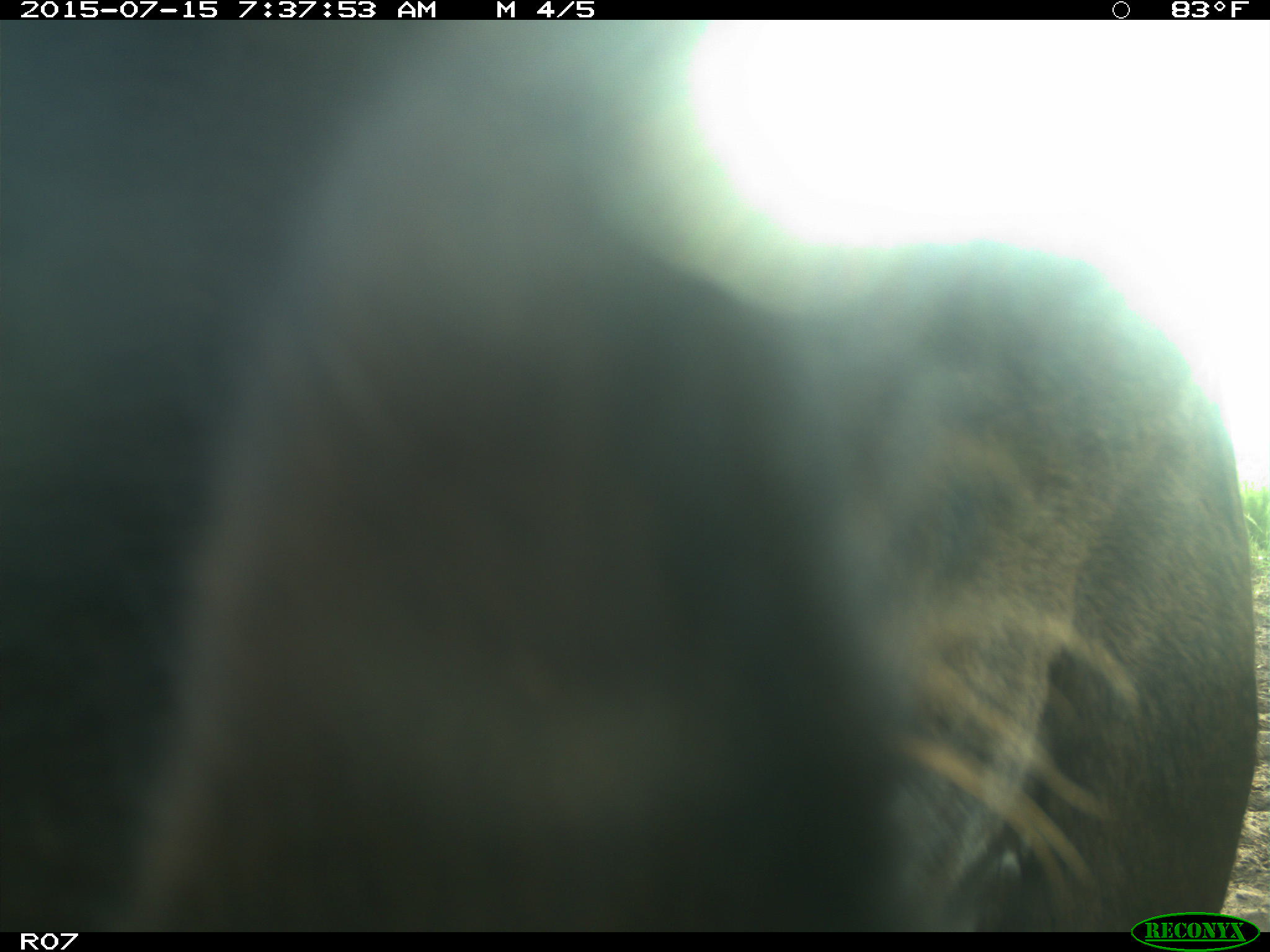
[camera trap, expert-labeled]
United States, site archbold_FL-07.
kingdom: Animalia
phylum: Chordata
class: Mammalia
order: Artiodactyla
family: Bovidae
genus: Bos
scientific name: Bos taurus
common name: domestic cow